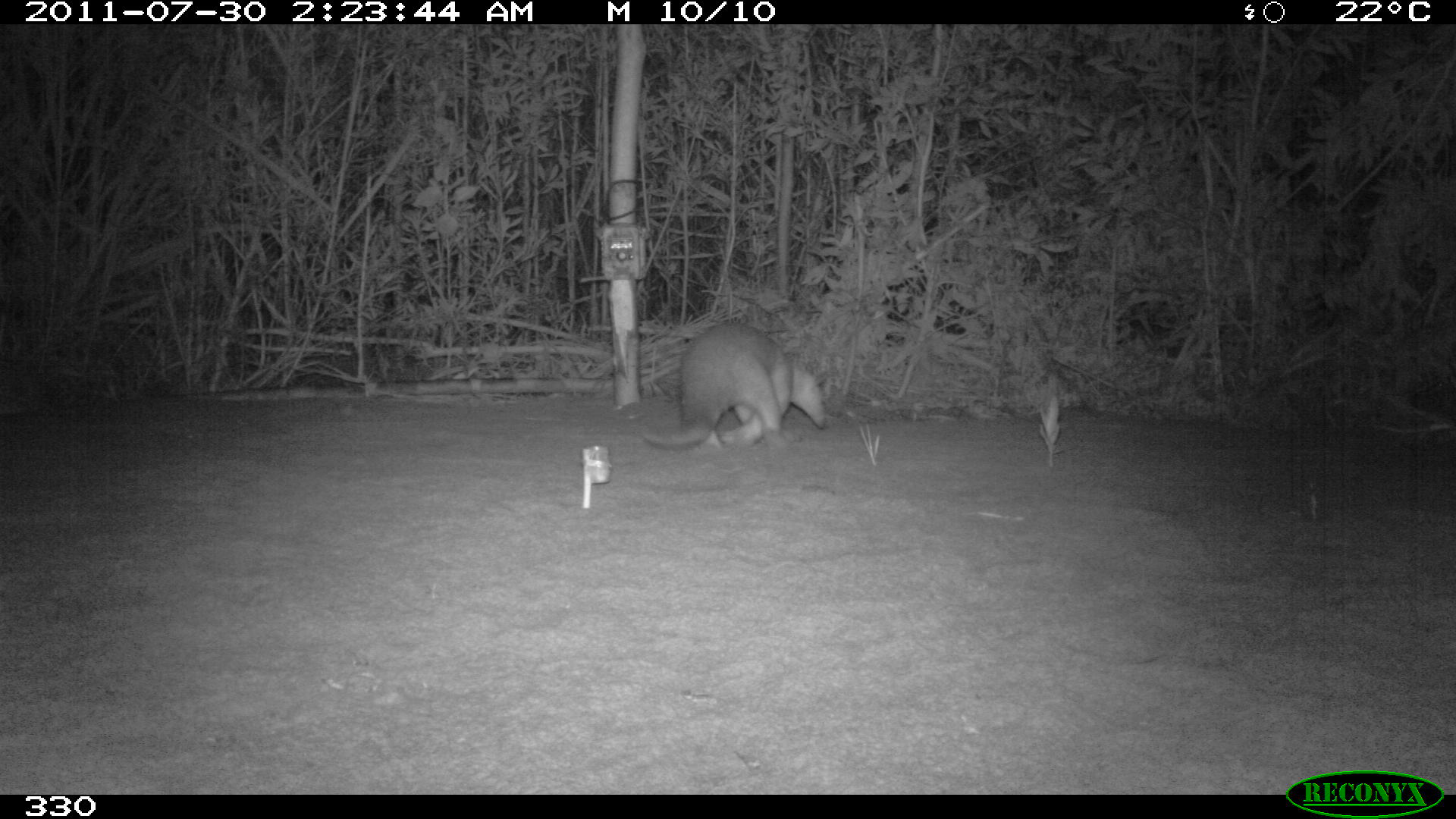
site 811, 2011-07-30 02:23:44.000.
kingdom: Animalia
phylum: Chordata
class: Mammalia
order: Pilosa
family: Myrmecophagidae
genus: Tamandua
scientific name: Tamandua tetradactyla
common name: southern tamandua